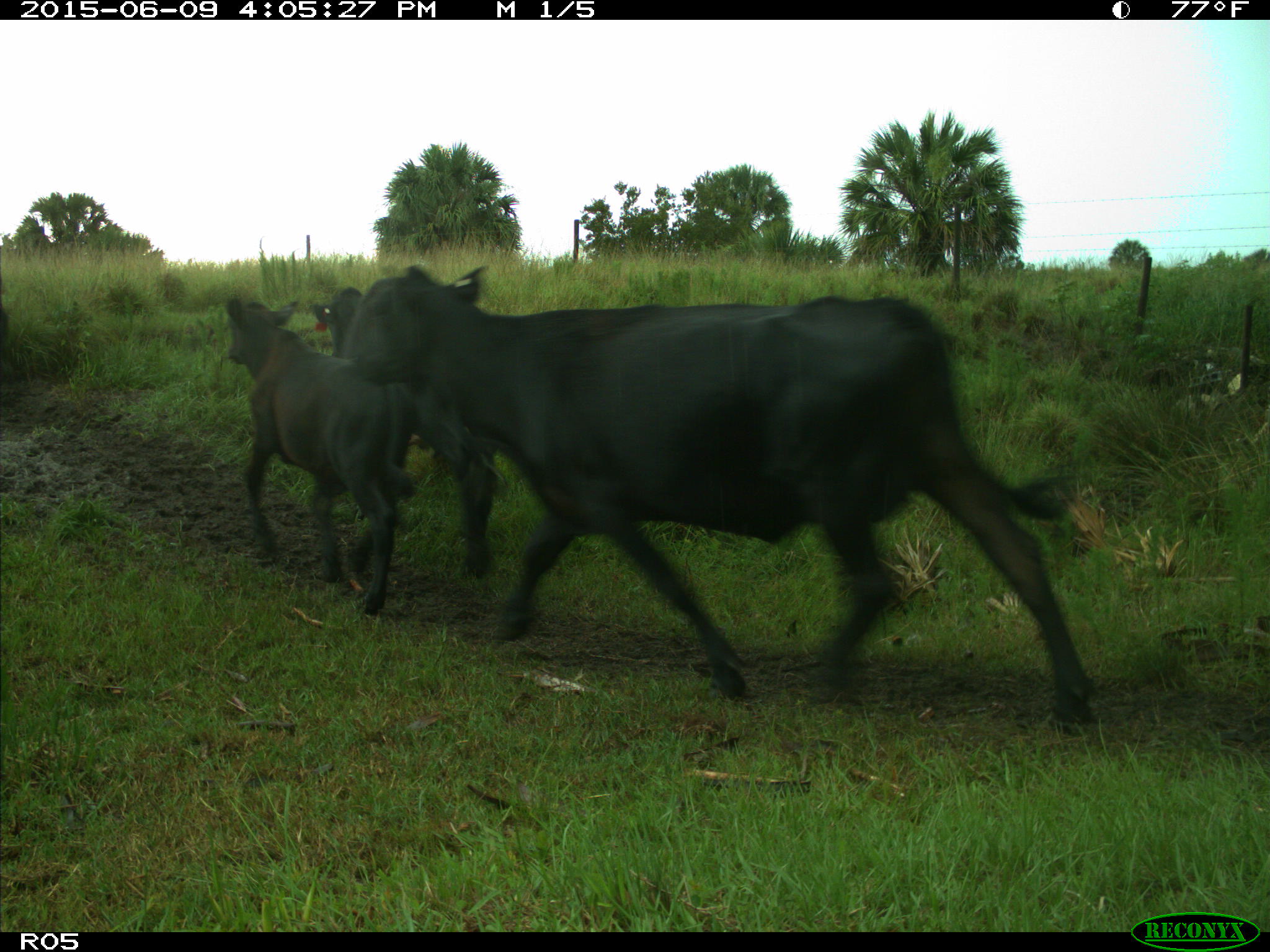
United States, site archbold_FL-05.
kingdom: Animalia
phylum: Chordata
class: Mammalia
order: Artiodactyla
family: Bovidae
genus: Bos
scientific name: Bos taurus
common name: domestic cow